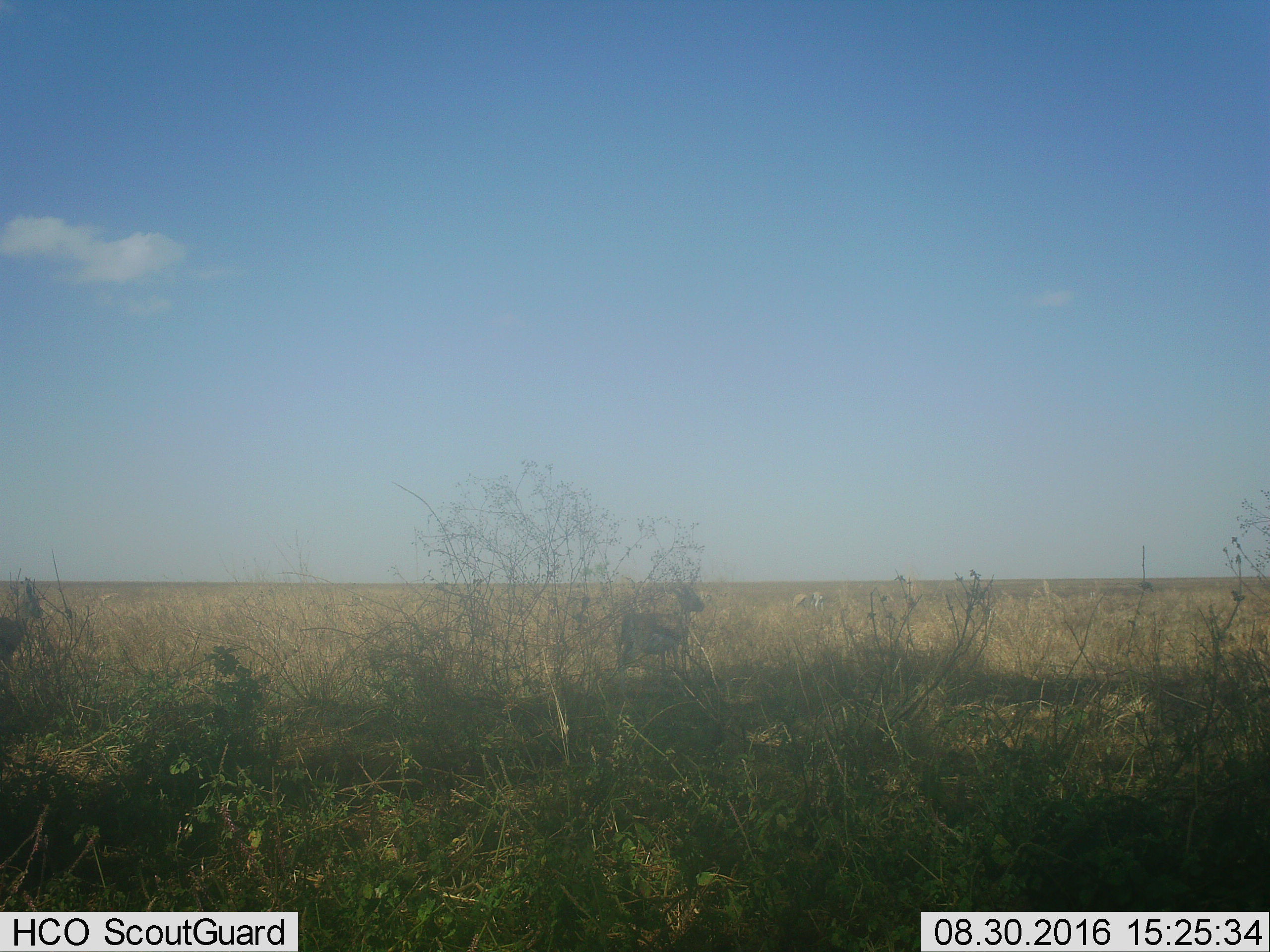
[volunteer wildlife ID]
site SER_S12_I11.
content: unidentified animal